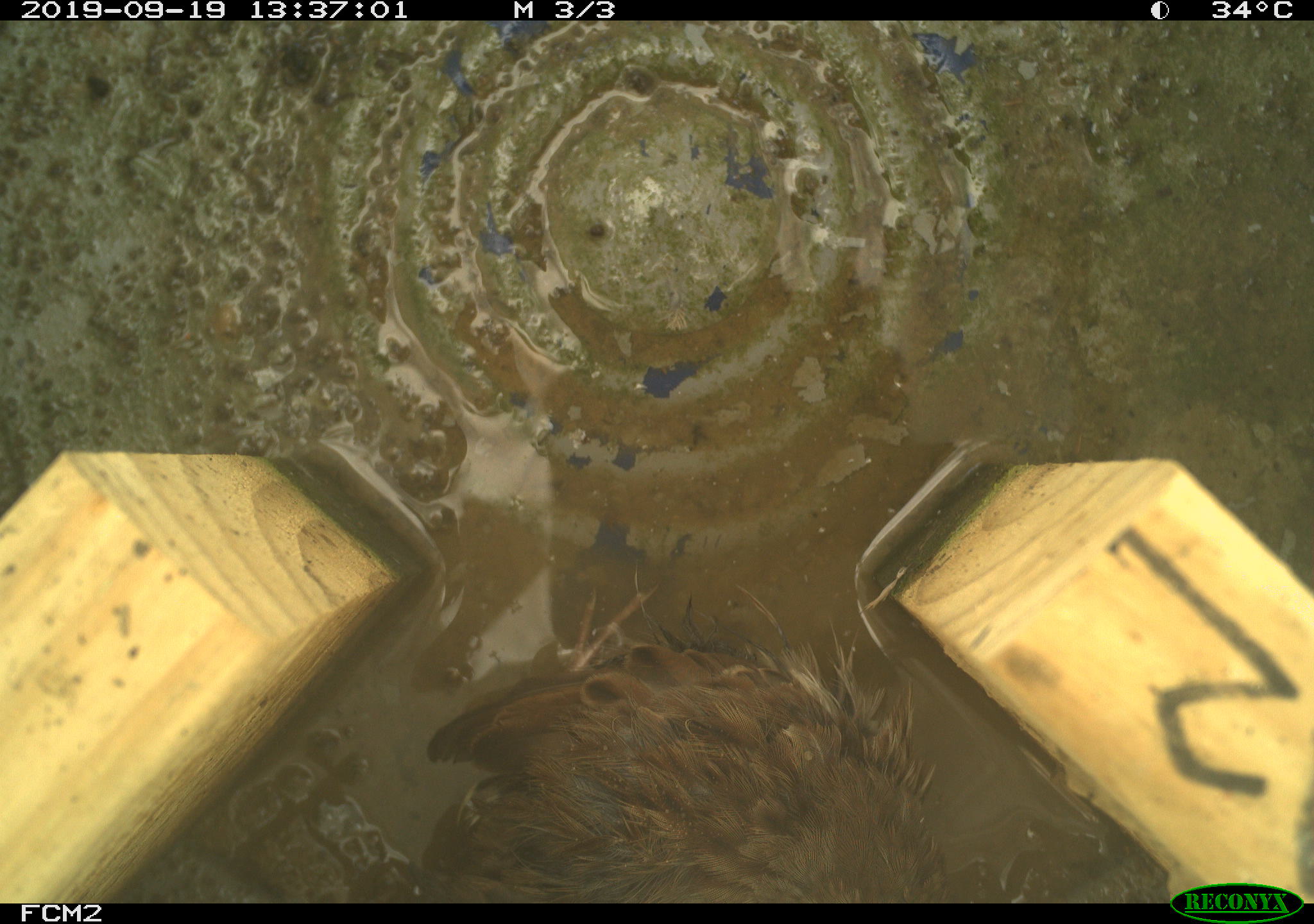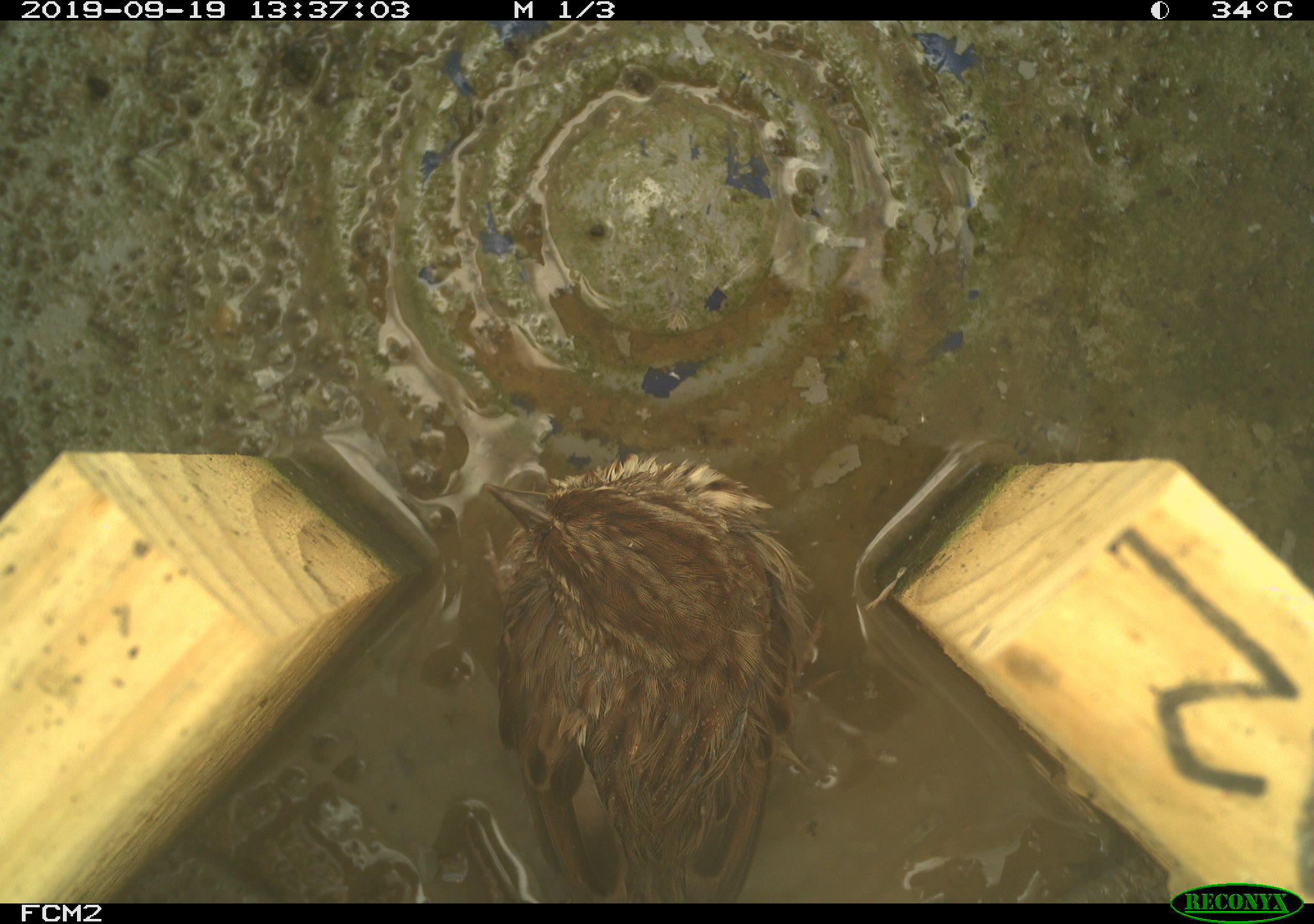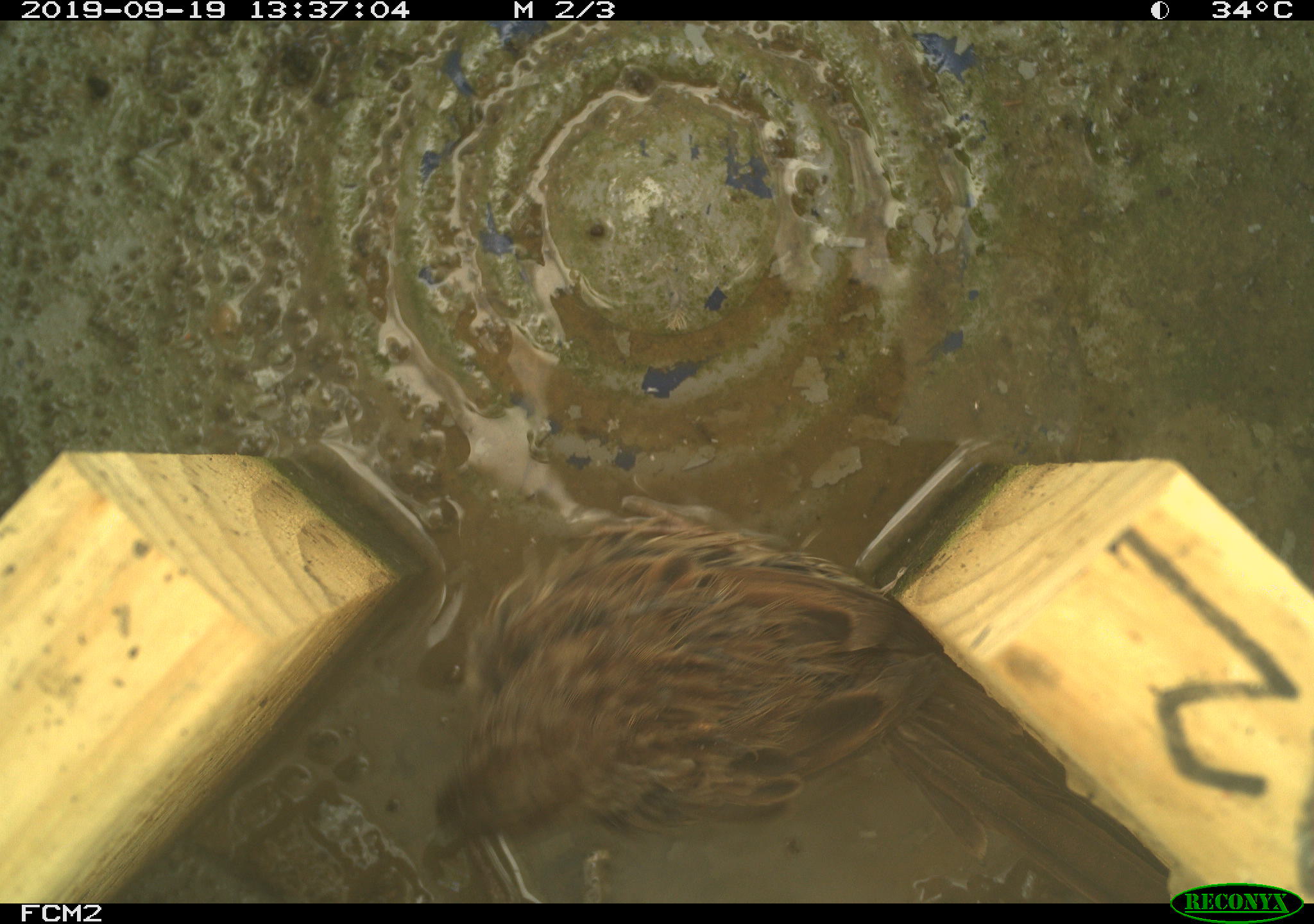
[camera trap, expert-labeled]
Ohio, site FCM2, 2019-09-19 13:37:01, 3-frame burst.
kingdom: Animalia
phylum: Chordata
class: Aves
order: Passeriformes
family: Passerellidae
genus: Melospiza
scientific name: Melospiza melodia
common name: song sparrow